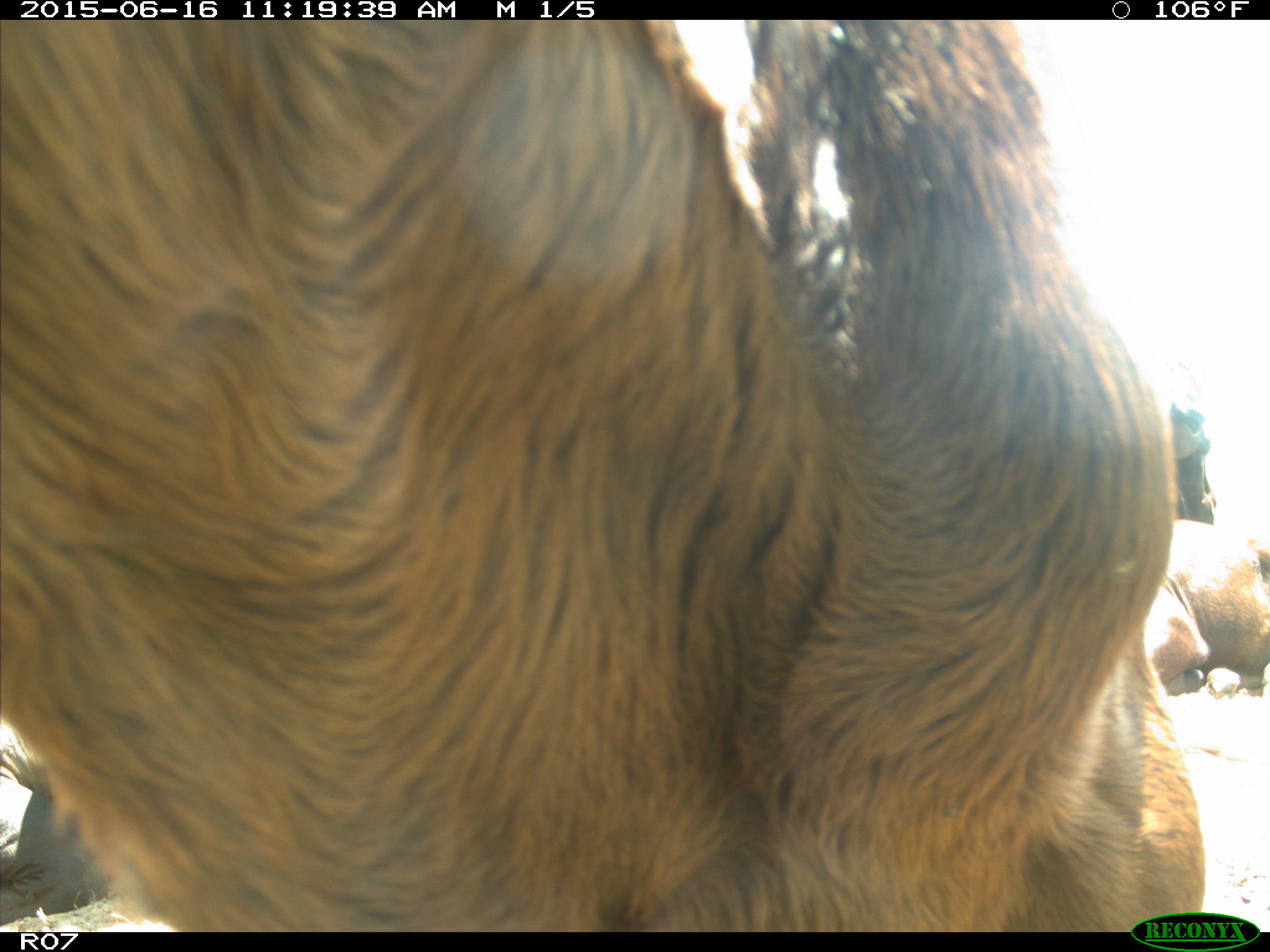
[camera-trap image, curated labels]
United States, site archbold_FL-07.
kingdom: Animalia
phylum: Chordata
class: Mammalia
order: Artiodactyla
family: Bovidae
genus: Bos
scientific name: Bos taurus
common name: domestic cow